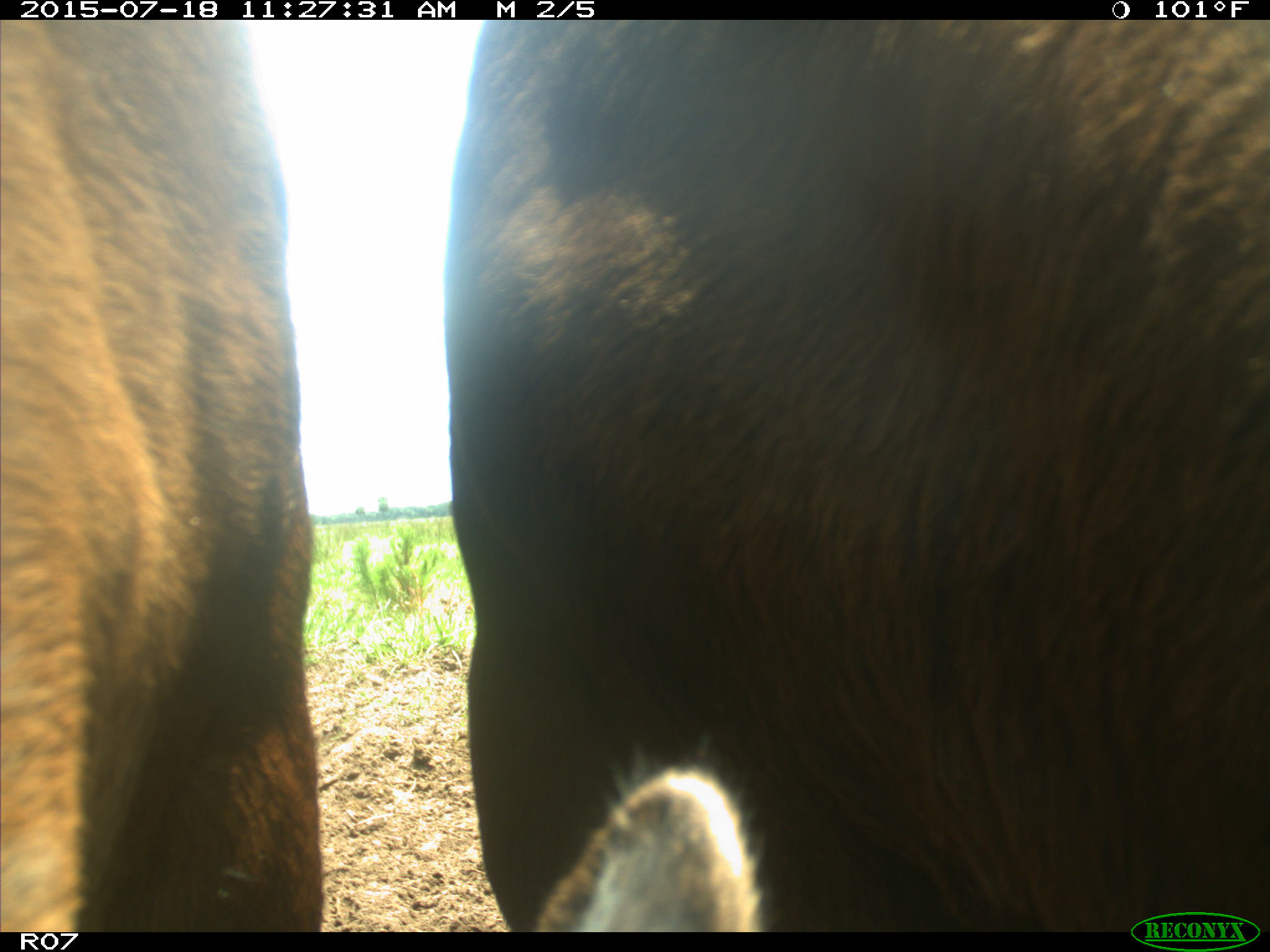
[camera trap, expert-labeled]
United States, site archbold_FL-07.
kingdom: Animalia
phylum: Chordata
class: Mammalia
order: Artiodactyla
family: Bovidae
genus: Bos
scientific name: Bos taurus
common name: domestic cow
Bos taurus (domestic cow).